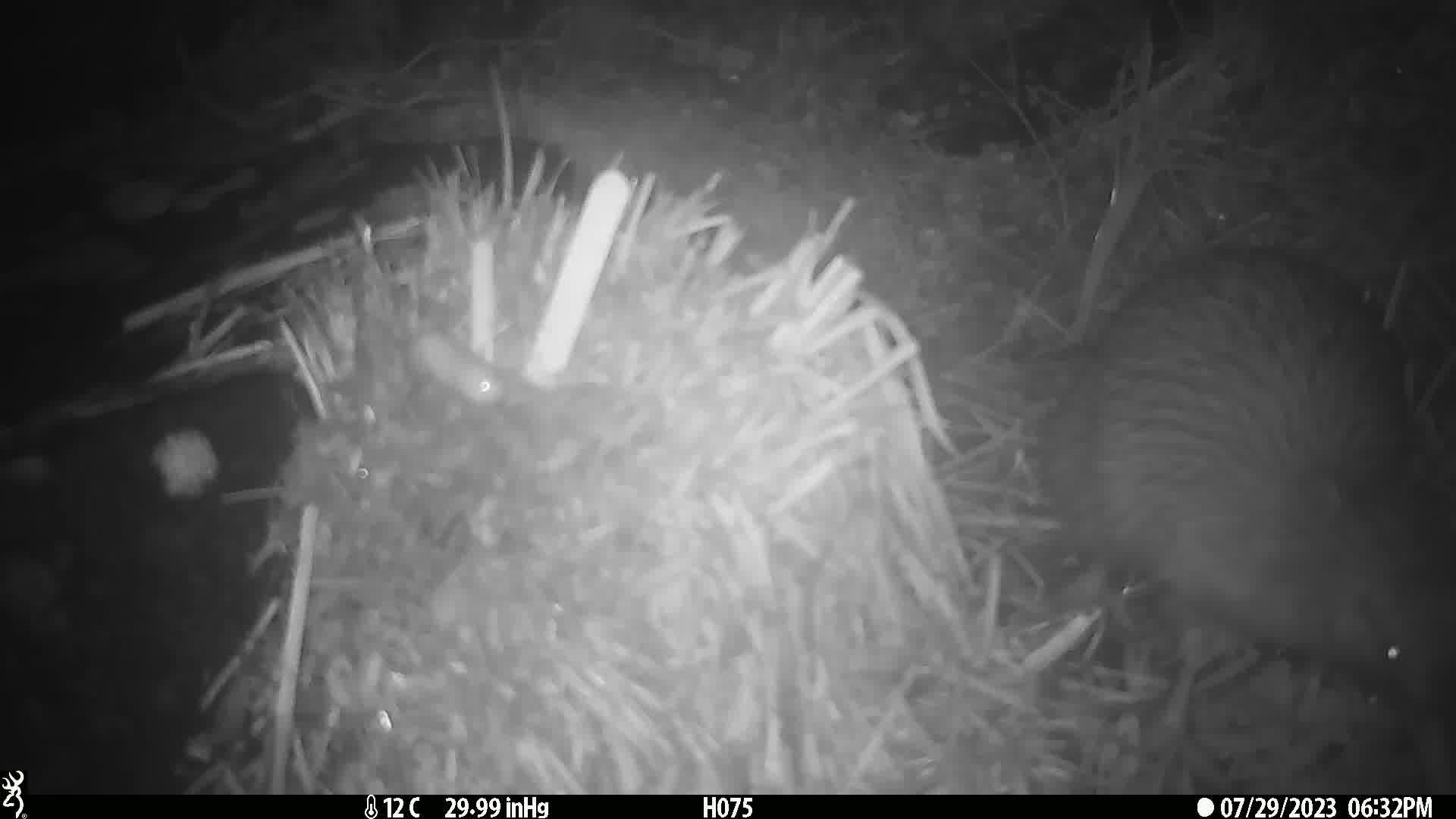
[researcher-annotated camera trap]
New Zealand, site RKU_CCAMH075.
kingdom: Animalia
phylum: Chordata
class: Aves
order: Apterygiformes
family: Apterygidae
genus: Apteryx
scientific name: Apteryx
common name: kiwi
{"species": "kiwi (Apteryx)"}